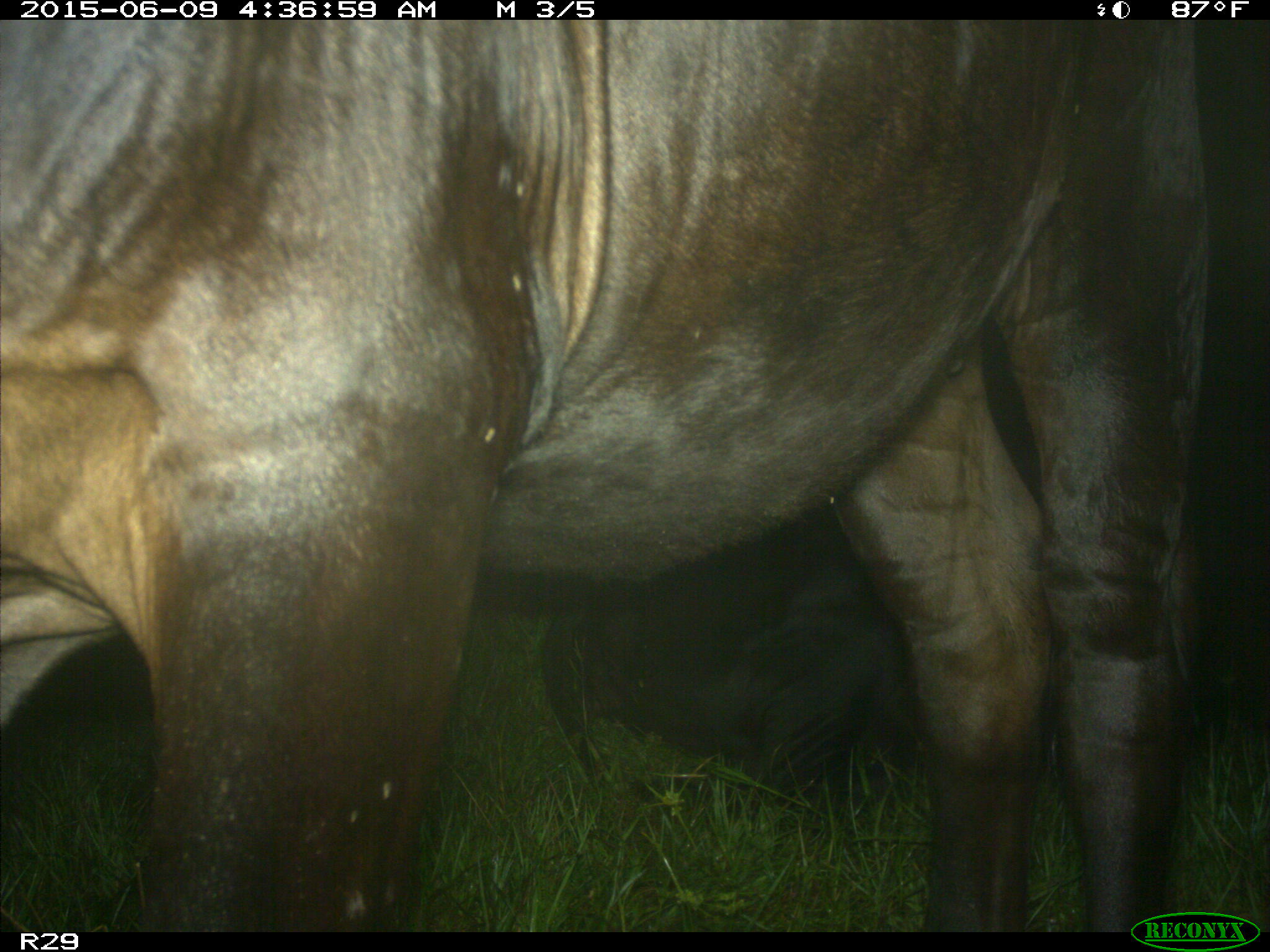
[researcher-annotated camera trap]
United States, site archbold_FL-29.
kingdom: Animalia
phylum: Chordata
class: Mammalia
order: Artiodactyla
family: Bovidae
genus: Bos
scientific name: Bos taurus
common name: domestic cow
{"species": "Bos taurus (domestic cow)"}